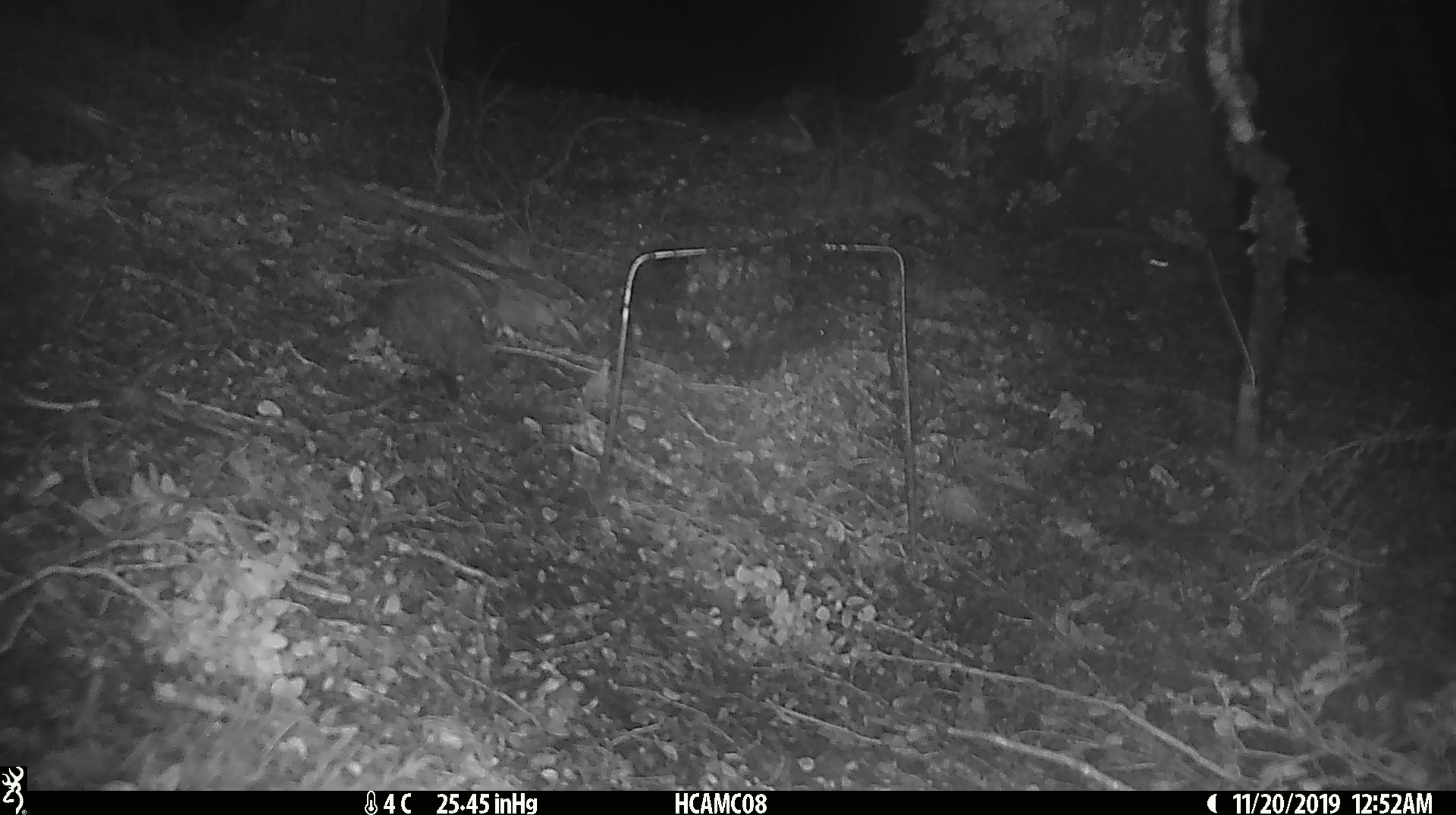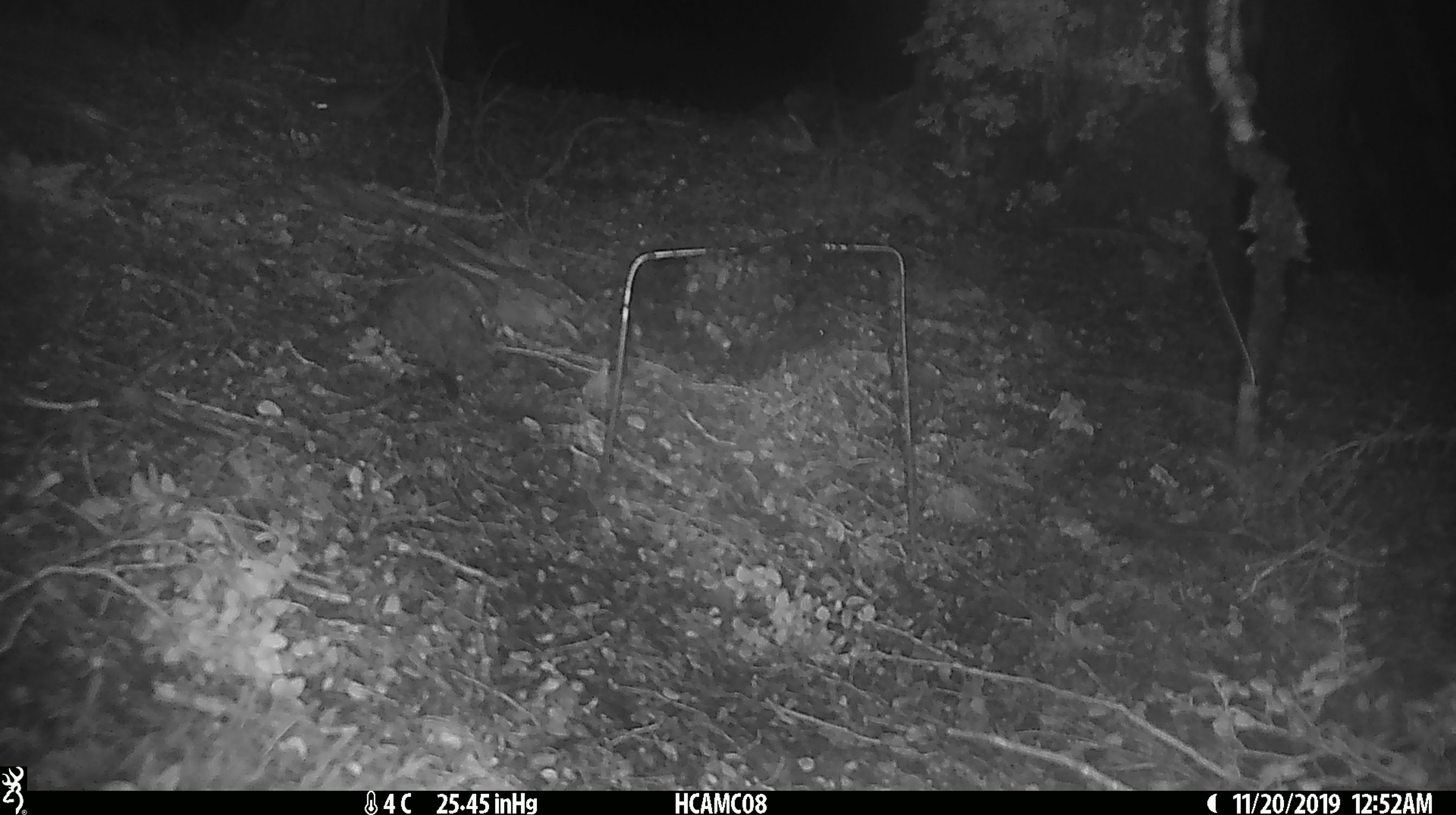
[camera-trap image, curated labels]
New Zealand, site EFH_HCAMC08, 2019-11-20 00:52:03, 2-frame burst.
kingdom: Animalia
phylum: Chordata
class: Mammalia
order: Rodentia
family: Muridae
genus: Mus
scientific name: Mus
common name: mouse